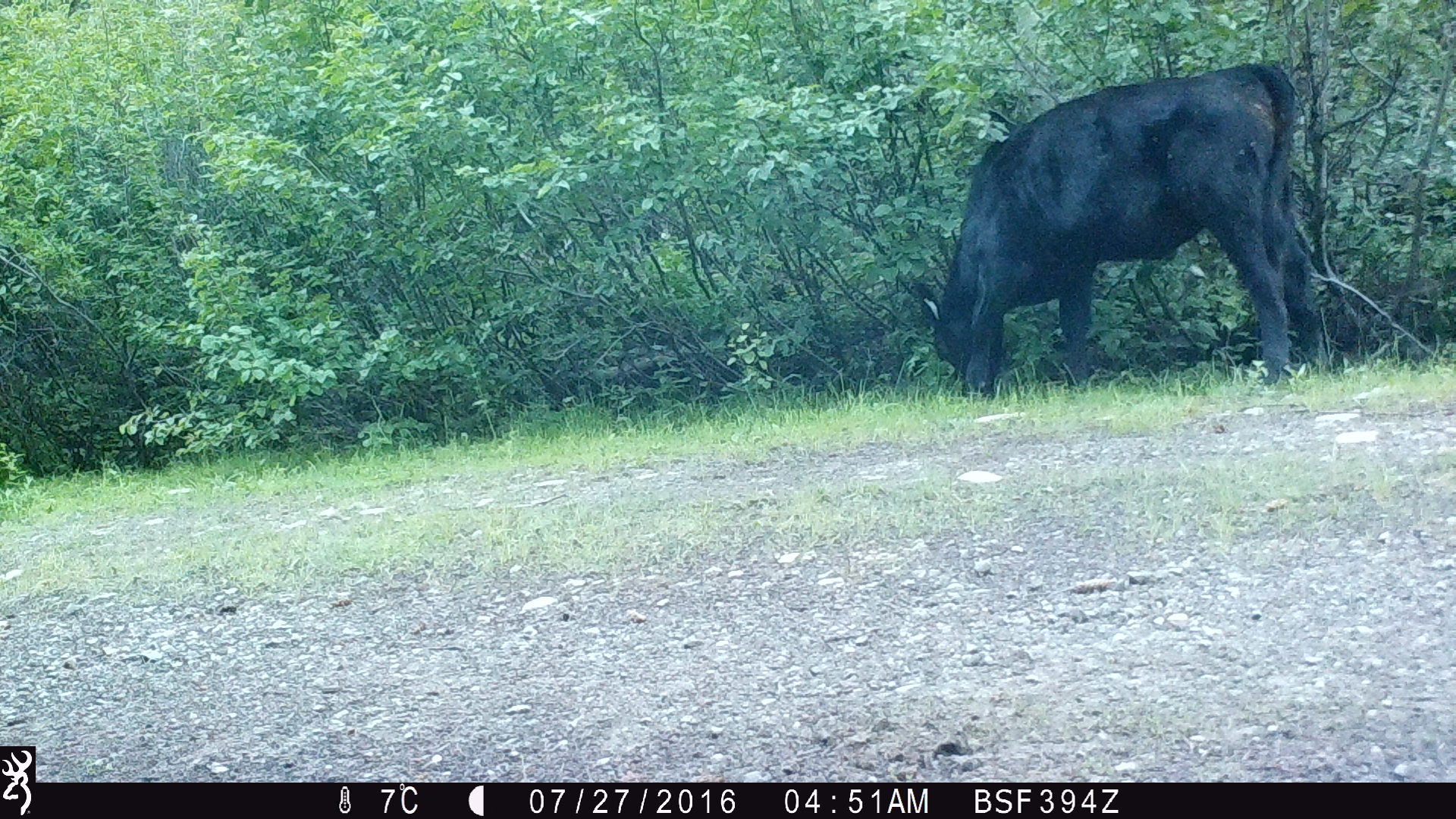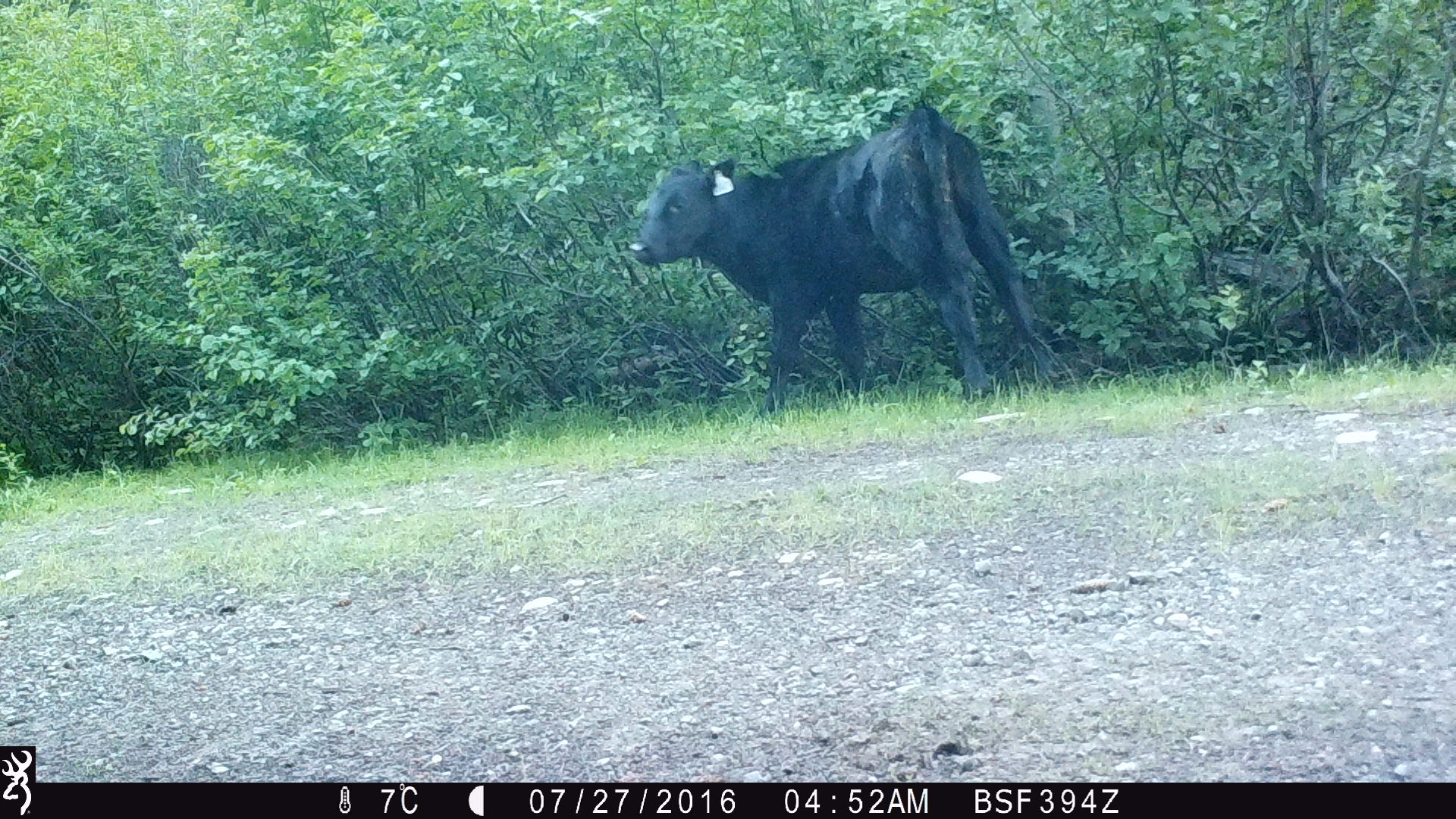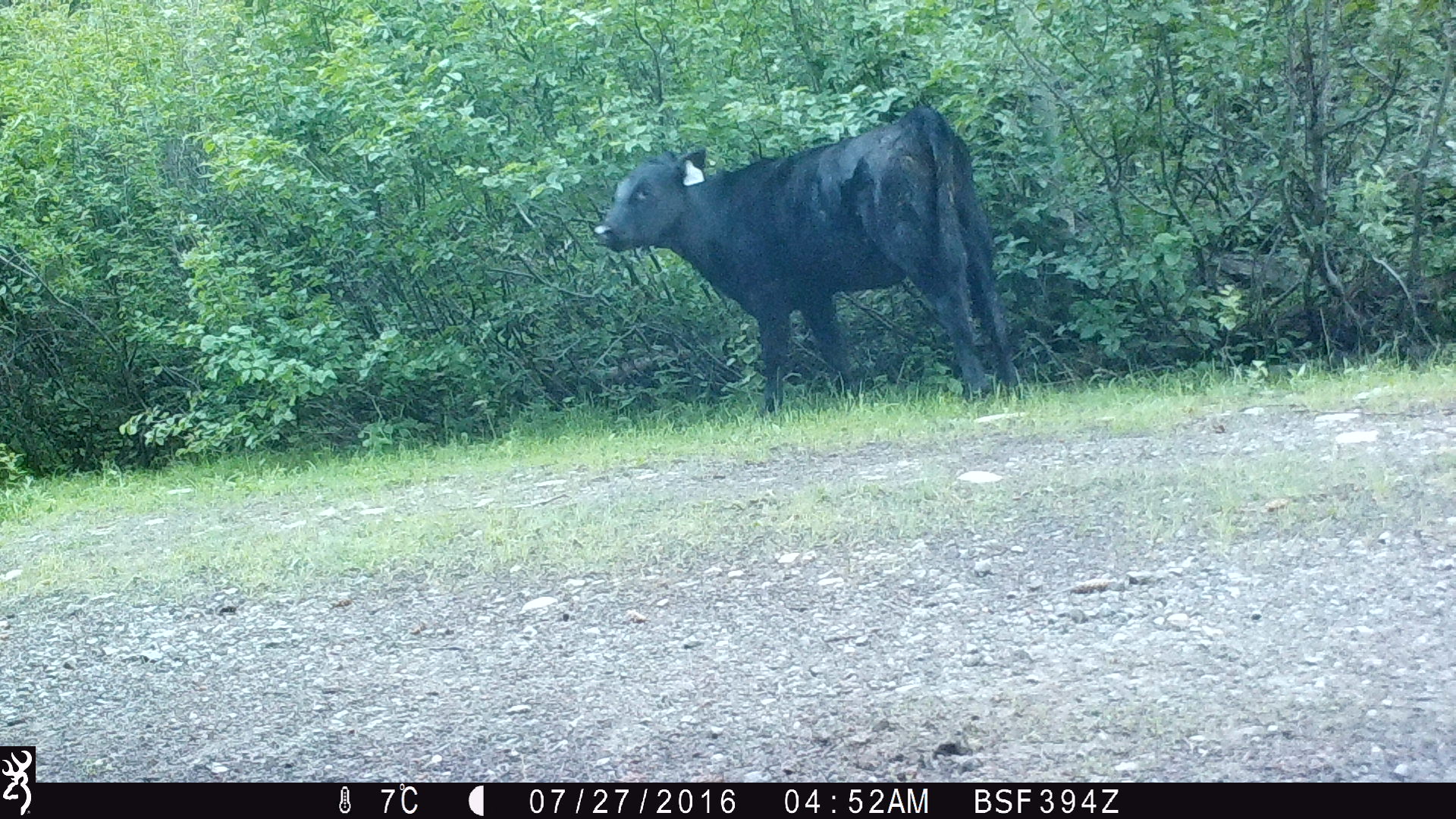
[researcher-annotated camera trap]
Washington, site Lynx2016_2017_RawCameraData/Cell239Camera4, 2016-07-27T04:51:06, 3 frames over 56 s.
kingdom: Animalia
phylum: Chordata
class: Mammalia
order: Artiodactyla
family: Bovidae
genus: Bos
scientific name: Bos taurus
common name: domestic cattle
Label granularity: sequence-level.